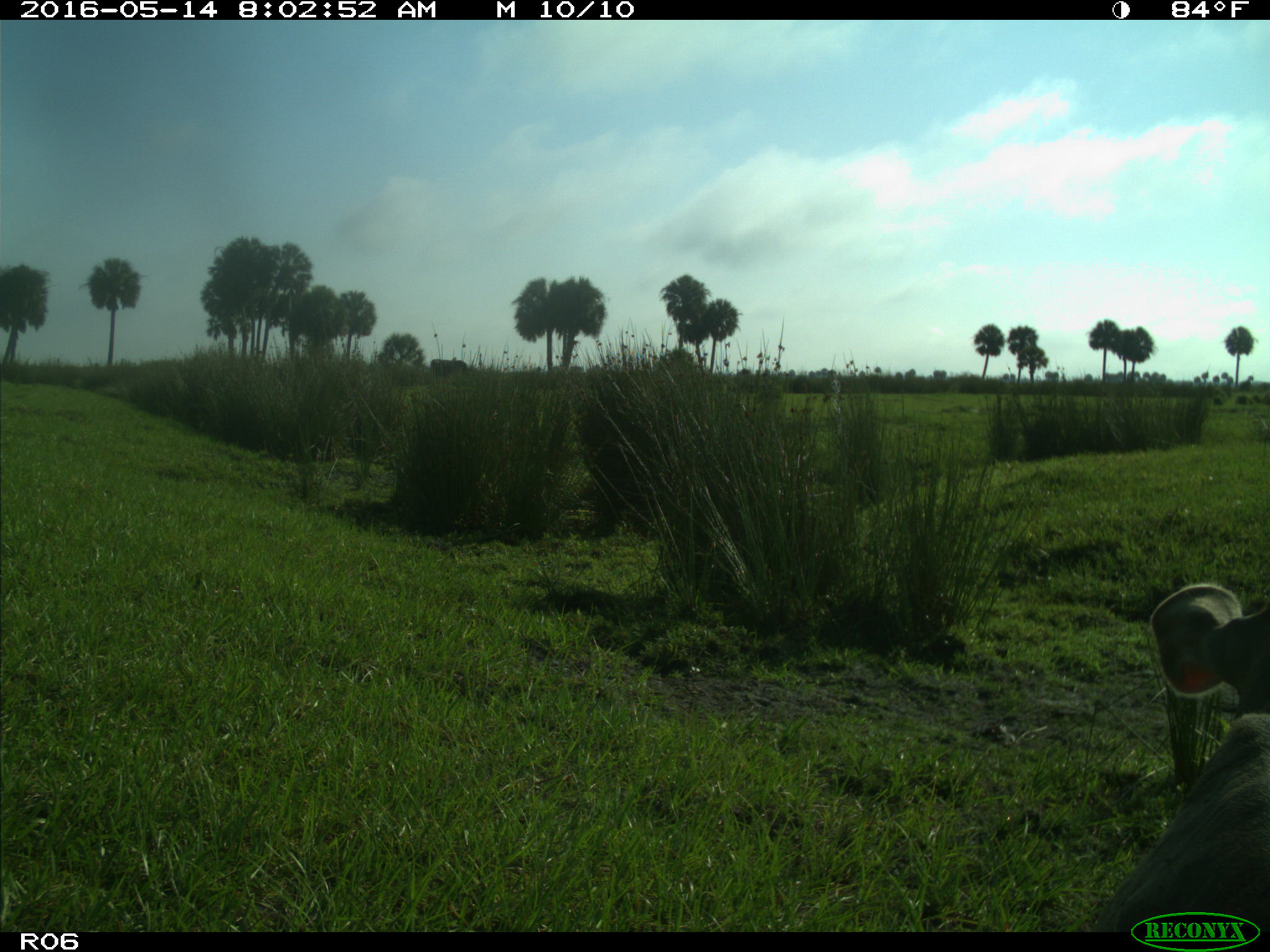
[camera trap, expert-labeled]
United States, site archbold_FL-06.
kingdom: Animalia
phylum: Chordata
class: Mammalia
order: Artiodactyla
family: Bovidae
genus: Bos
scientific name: Bos taurus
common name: domestic cow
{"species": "Bos taurus (domestic cow)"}